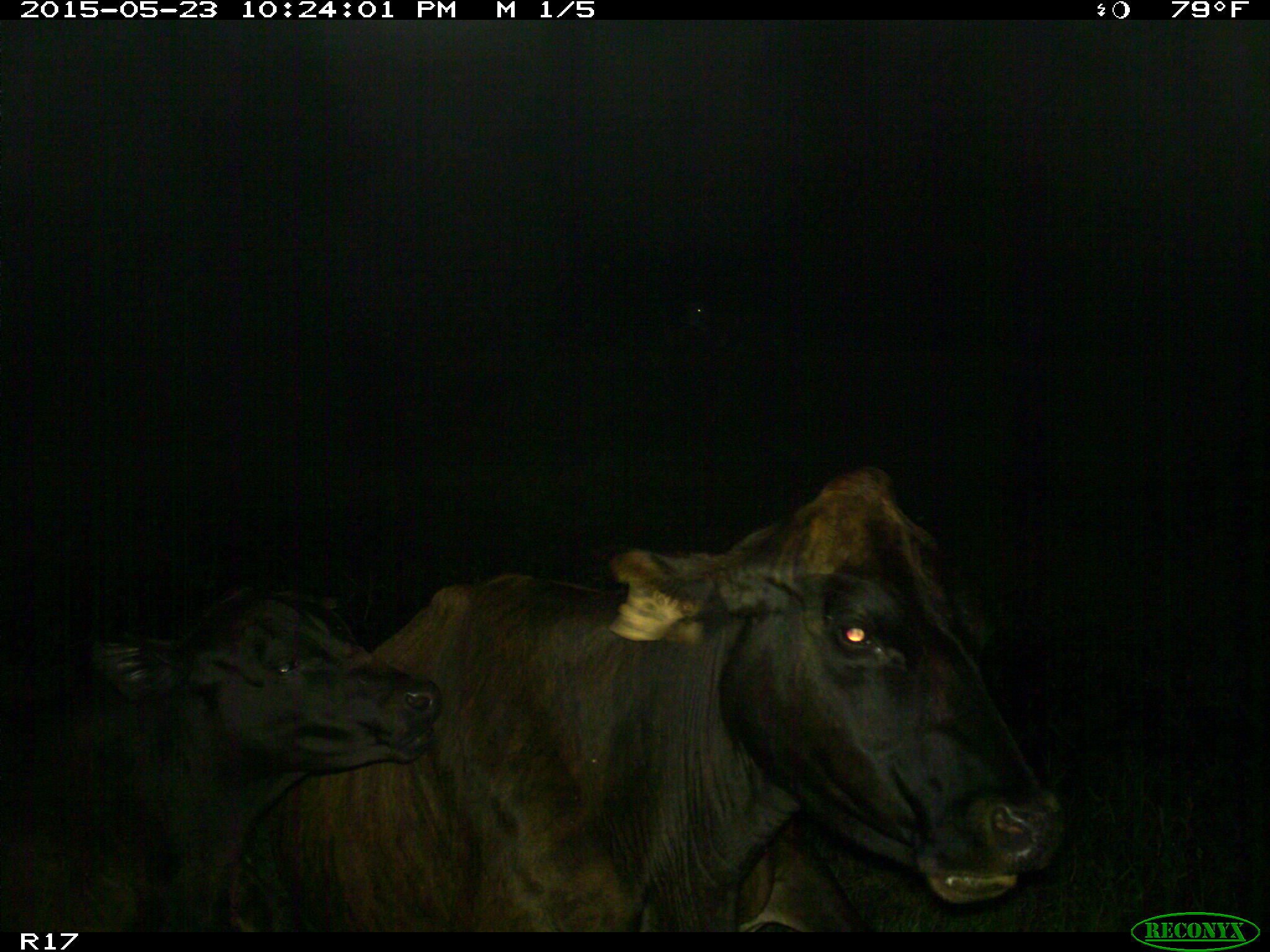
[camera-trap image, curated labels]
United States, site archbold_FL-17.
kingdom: Animalia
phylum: Chordata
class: Mammalia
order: Artiodactyla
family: Bovidae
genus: Bos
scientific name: Bos taurus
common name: domestic cow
Bos taurus (domestic cow).